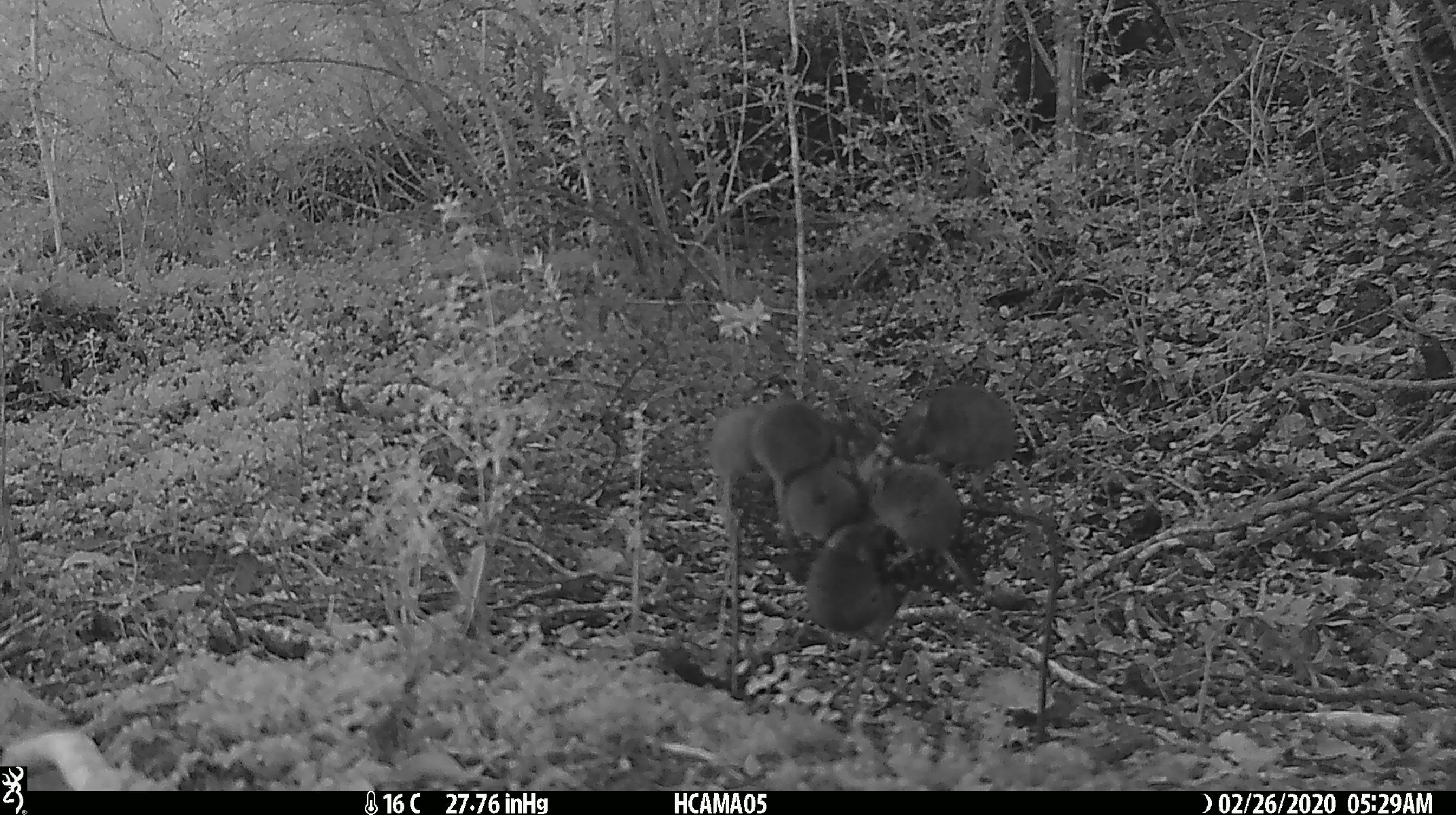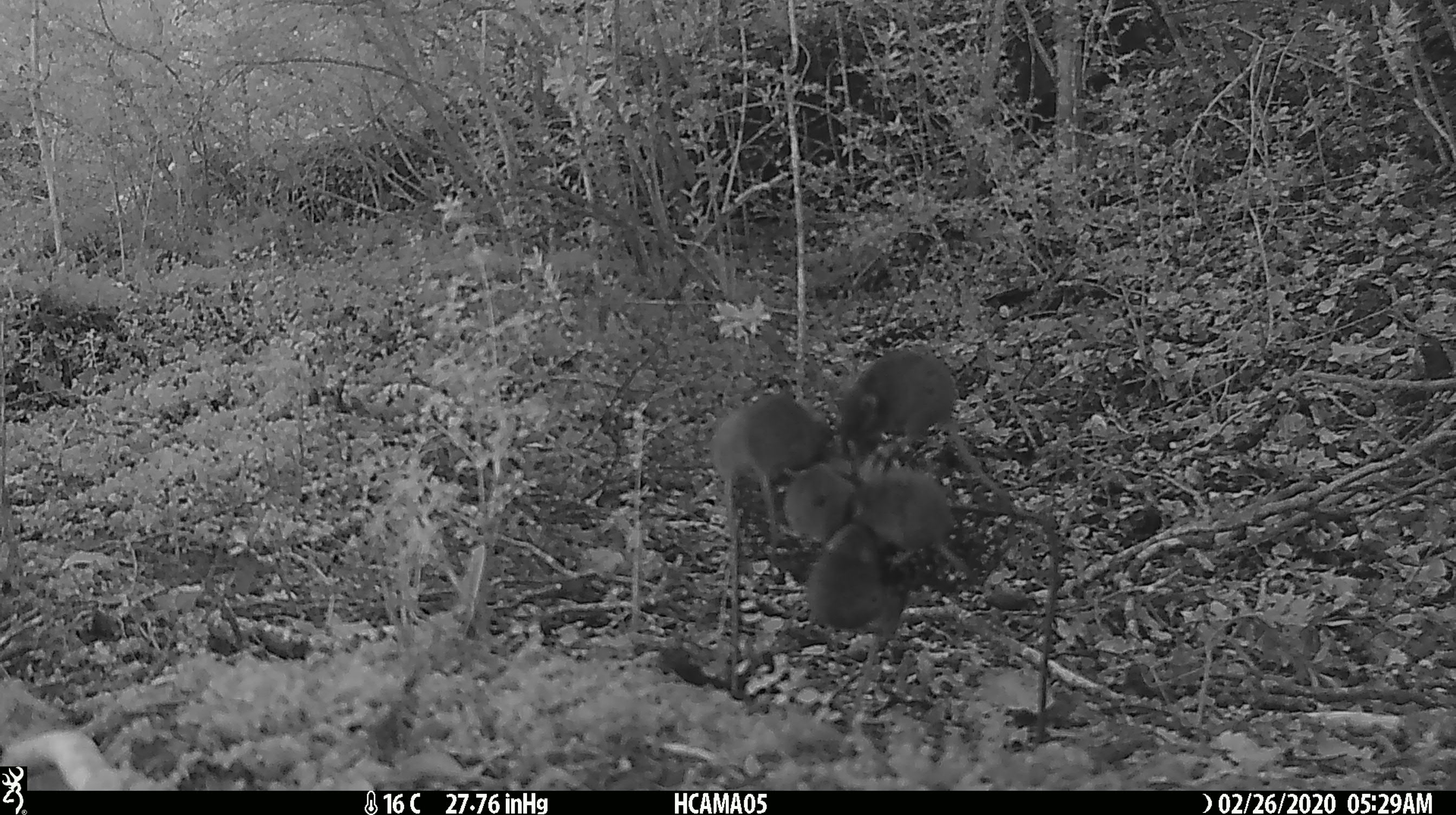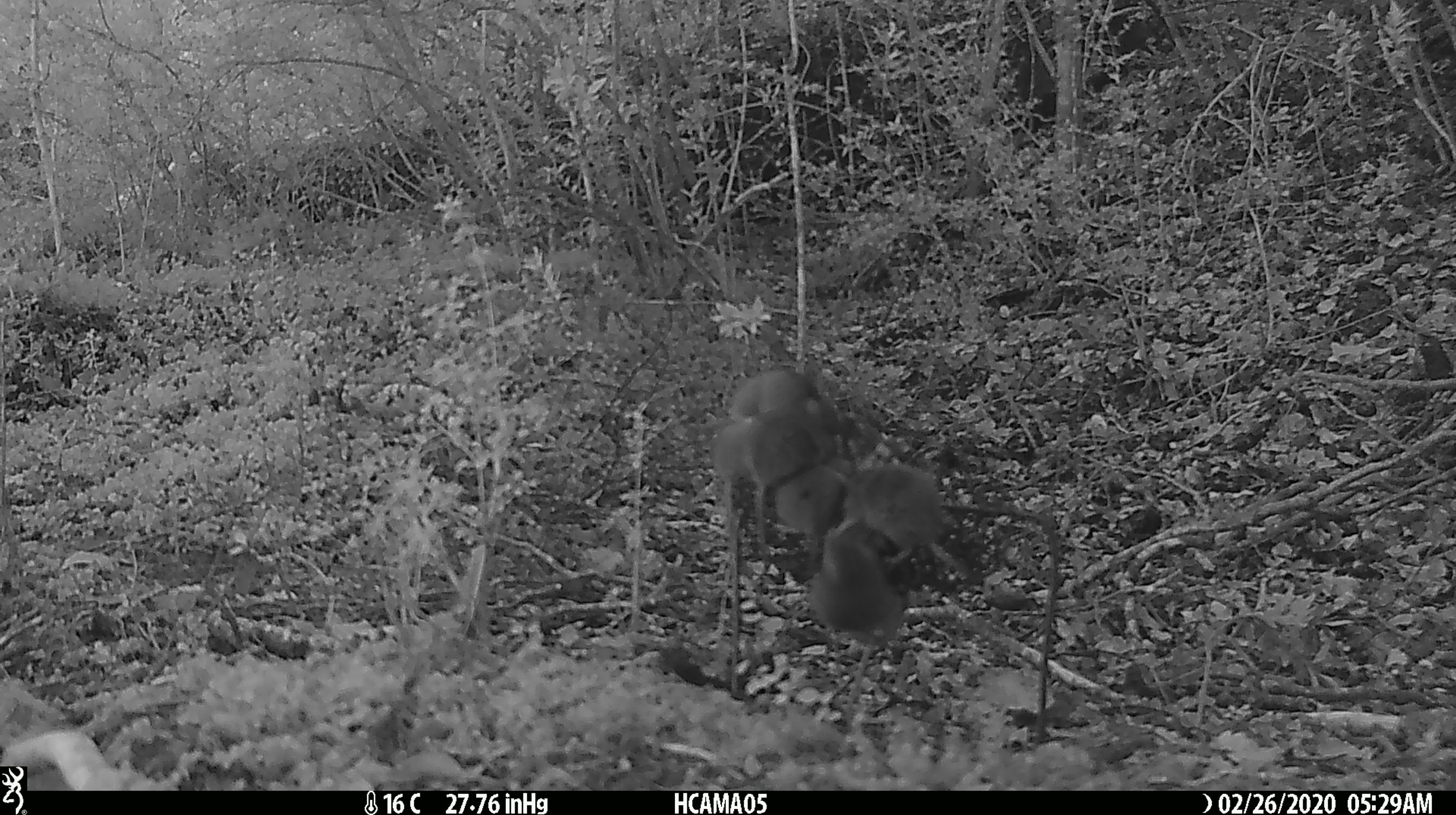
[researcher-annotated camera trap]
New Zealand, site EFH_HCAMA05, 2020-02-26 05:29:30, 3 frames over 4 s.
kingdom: Animalia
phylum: Chordata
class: Mammalia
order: Rodentia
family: Muridae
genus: Mus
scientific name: Mus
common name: mouse